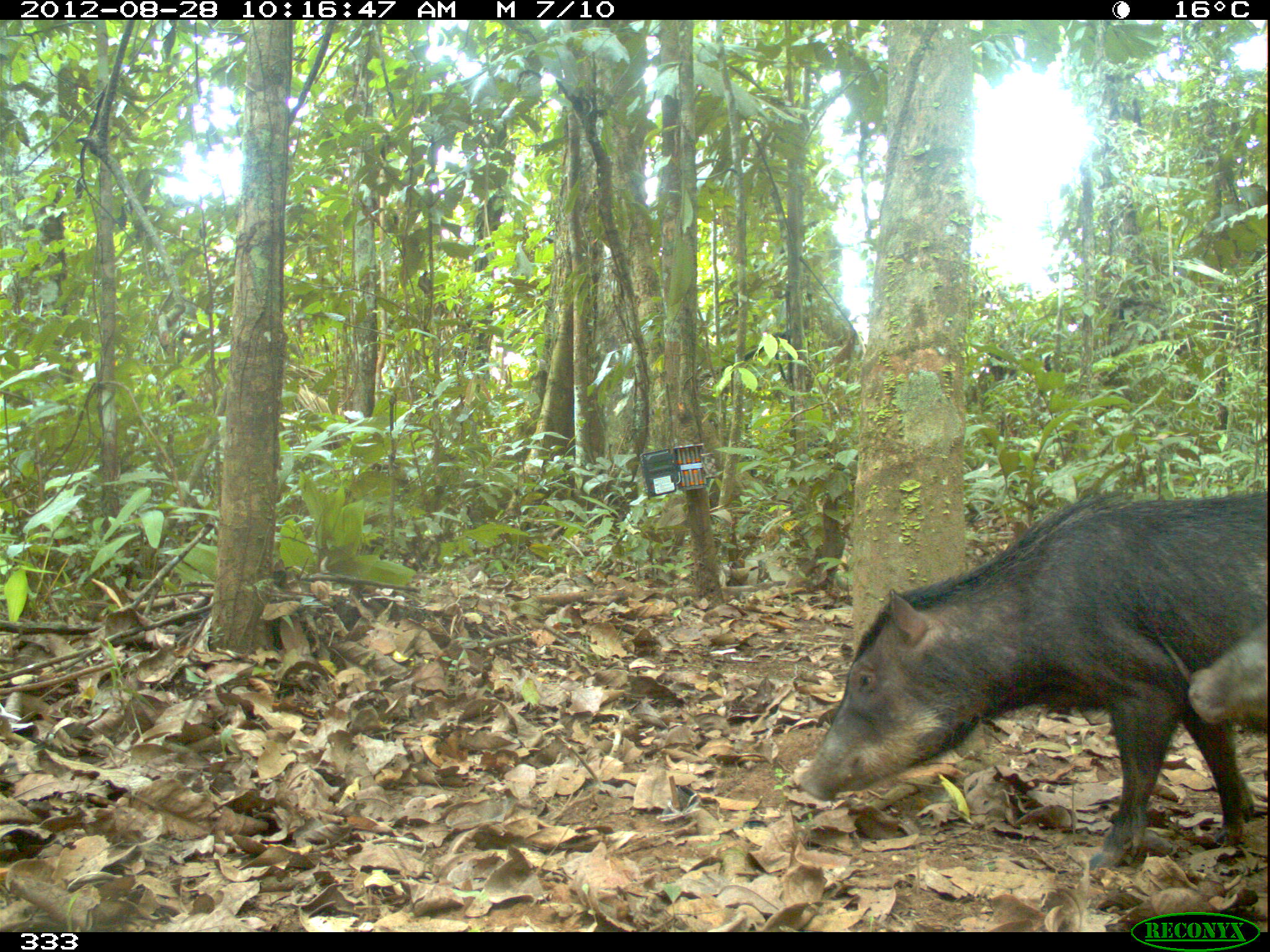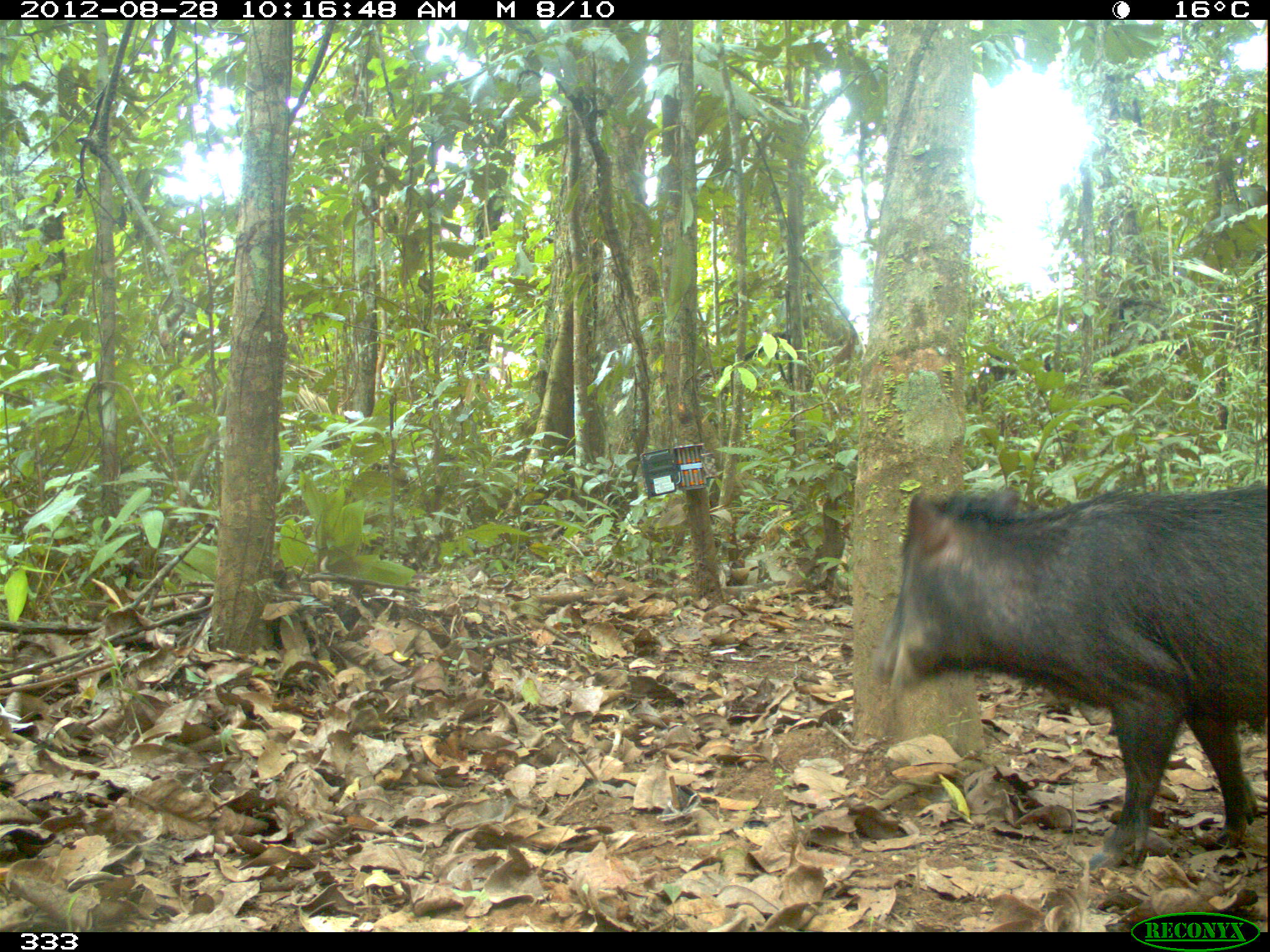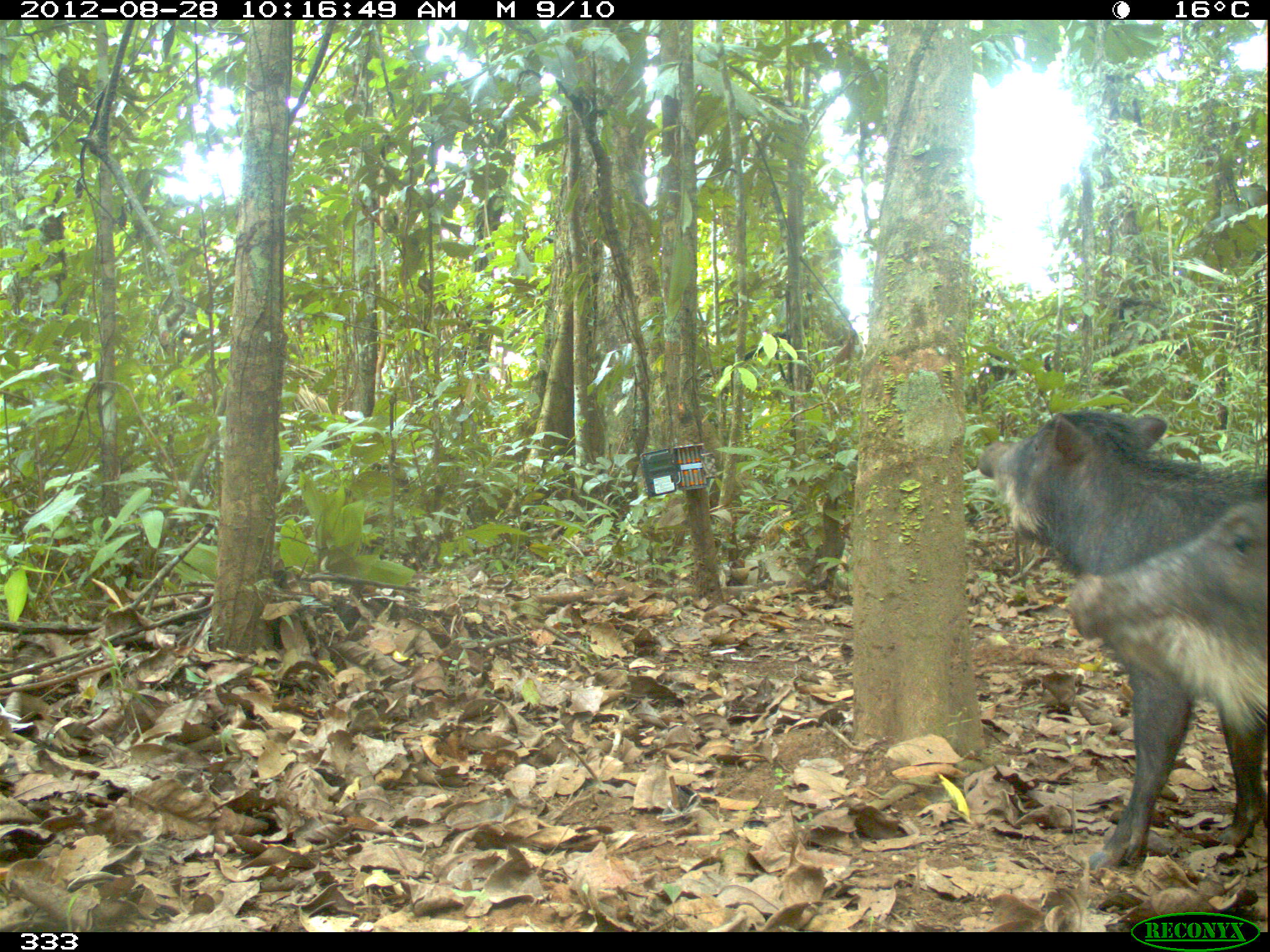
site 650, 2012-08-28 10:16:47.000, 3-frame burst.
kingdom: Animalia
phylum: Chordata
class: Mammalia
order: Artiodactyla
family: Tayassuidae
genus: Tayassu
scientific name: Tayassu pecari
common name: white-lipped peccary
Tayassu pecari (white-lipped peccary).